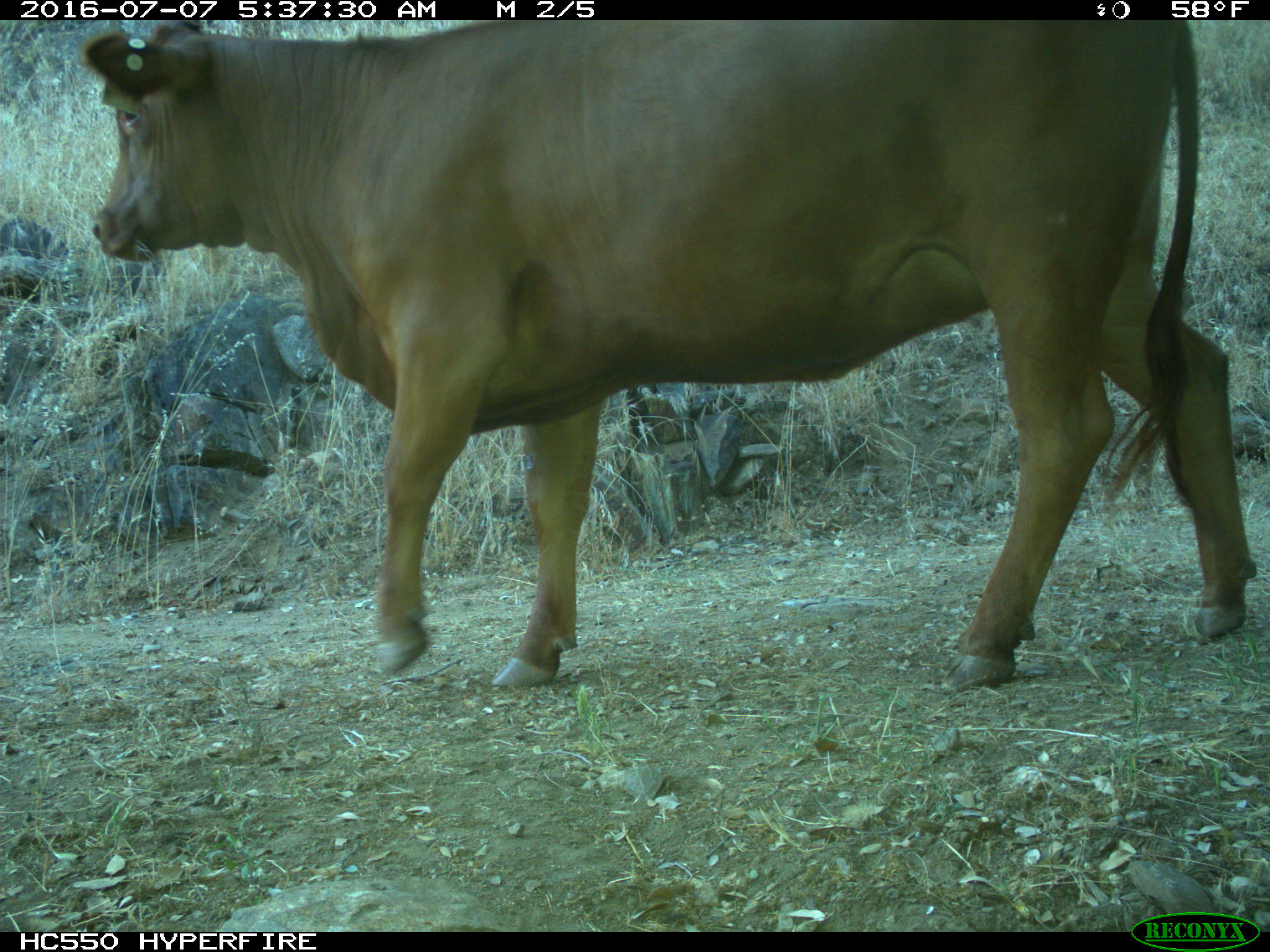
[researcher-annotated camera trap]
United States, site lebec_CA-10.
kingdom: Animalia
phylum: Chordata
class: Mammalia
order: Artiodactyla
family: Bovidae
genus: Bos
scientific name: Bos taurus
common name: domestic cow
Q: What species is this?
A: Bos taurus (domestic cow).